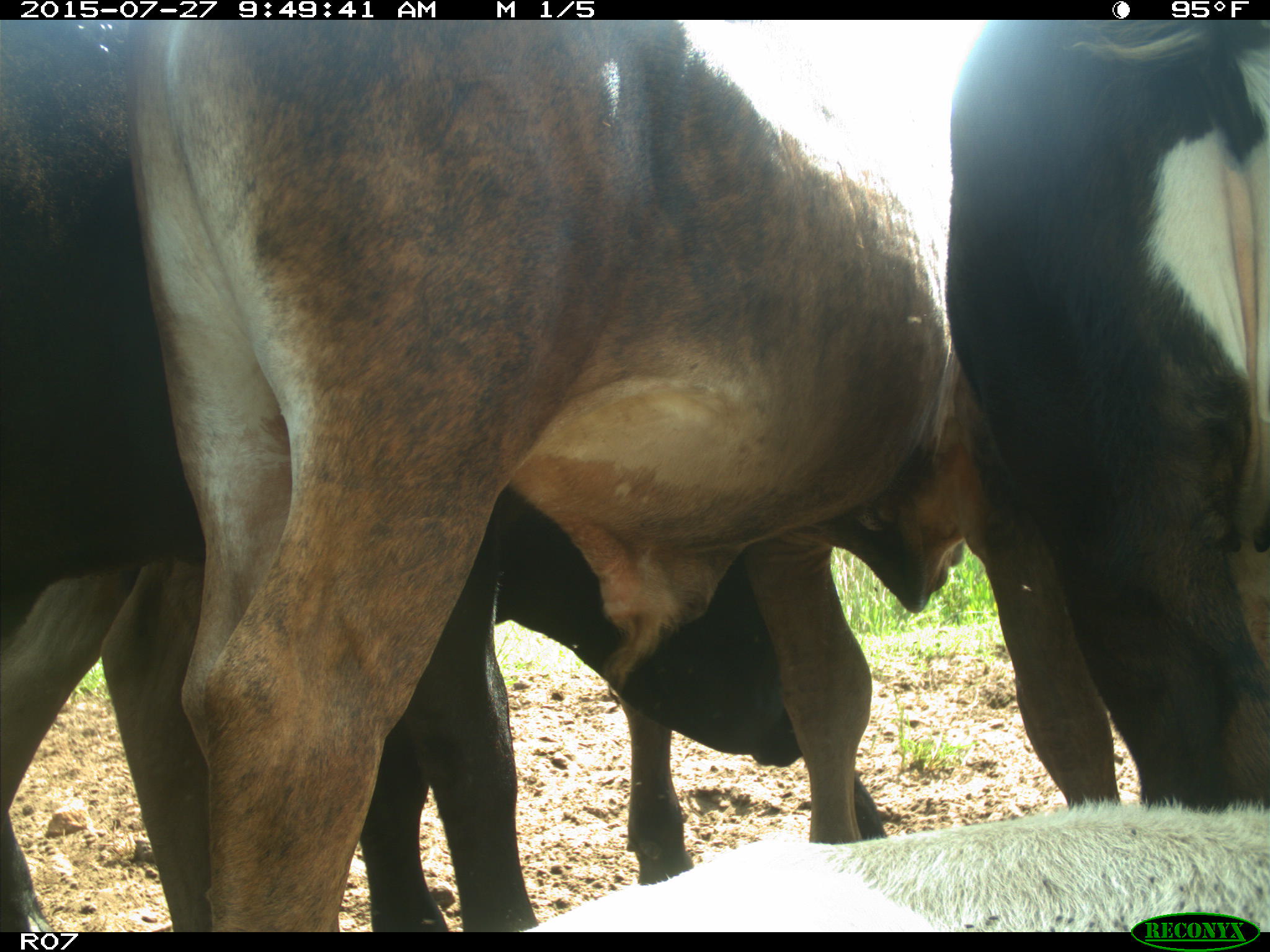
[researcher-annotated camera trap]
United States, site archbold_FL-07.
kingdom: Animalia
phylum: Chordata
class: Mammalia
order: Artiodactyla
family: Bovidae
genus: Bos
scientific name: Bos taurus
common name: domestic cow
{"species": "Bos taurus (domestic cow)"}